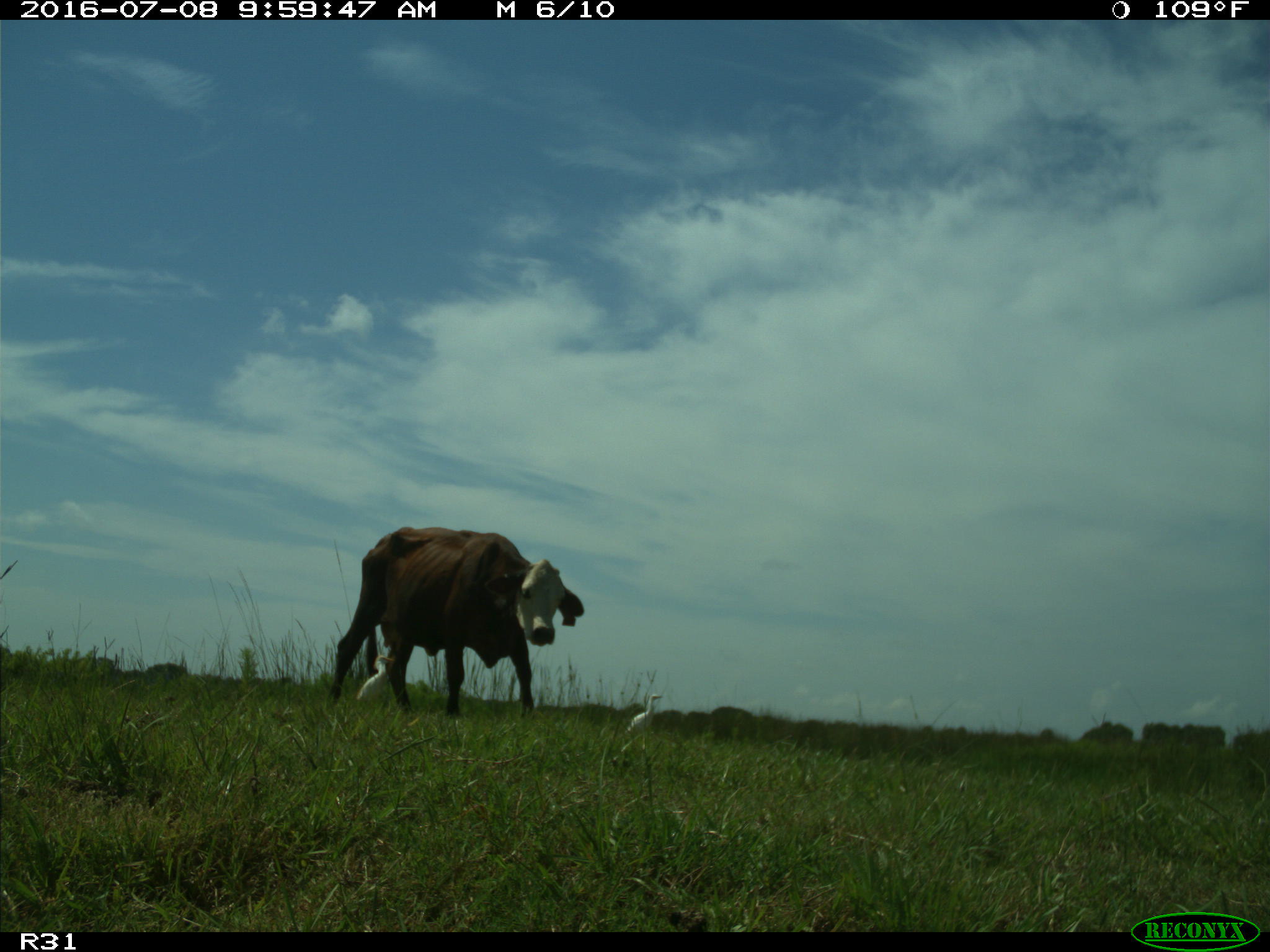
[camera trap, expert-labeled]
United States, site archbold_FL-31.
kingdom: Animalia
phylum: Chordata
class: Mammalia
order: Artiodactyla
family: Bovidae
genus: Bos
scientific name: Bos taurus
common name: domestic cow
Bos taurus (domestic cow).